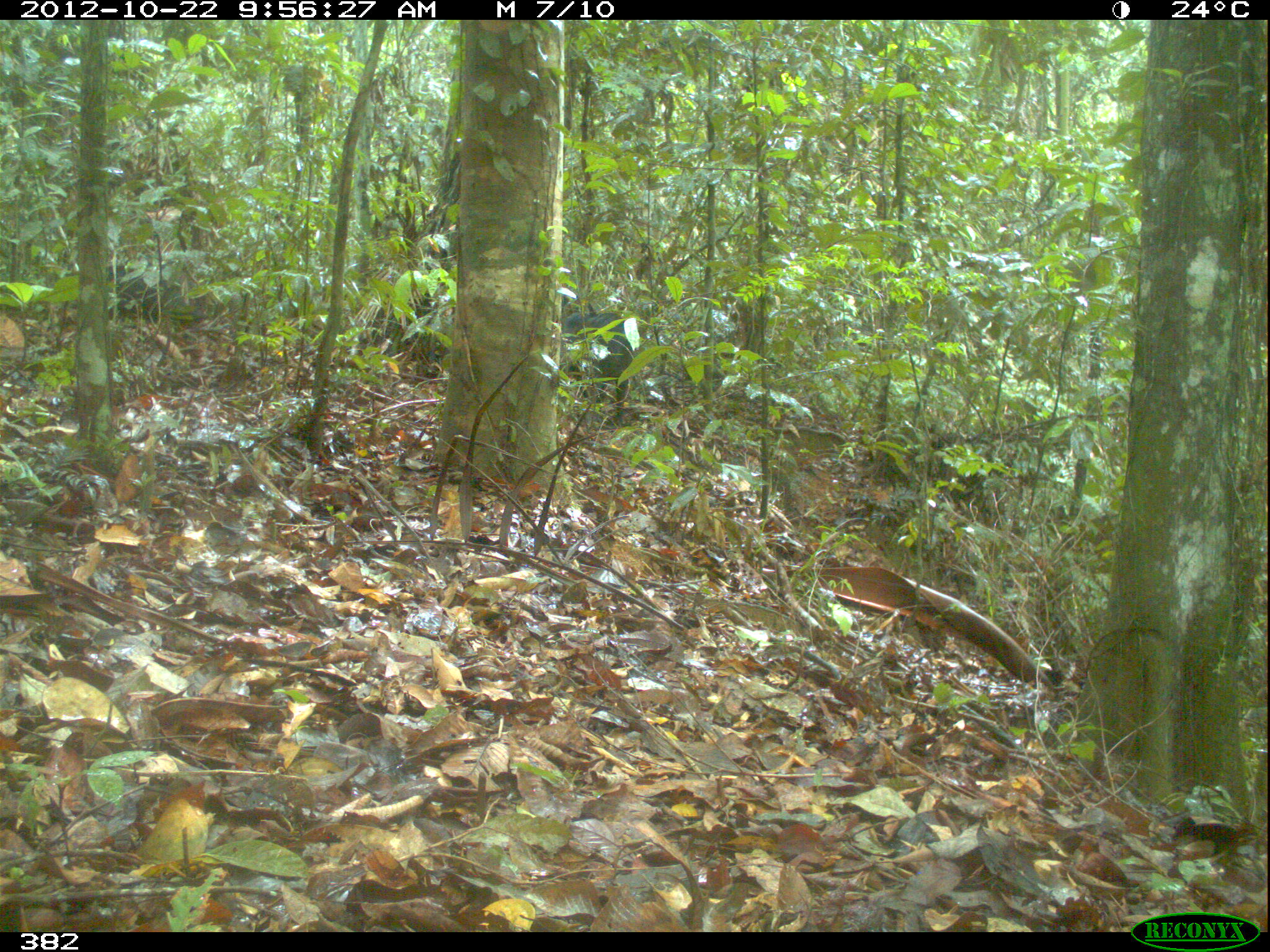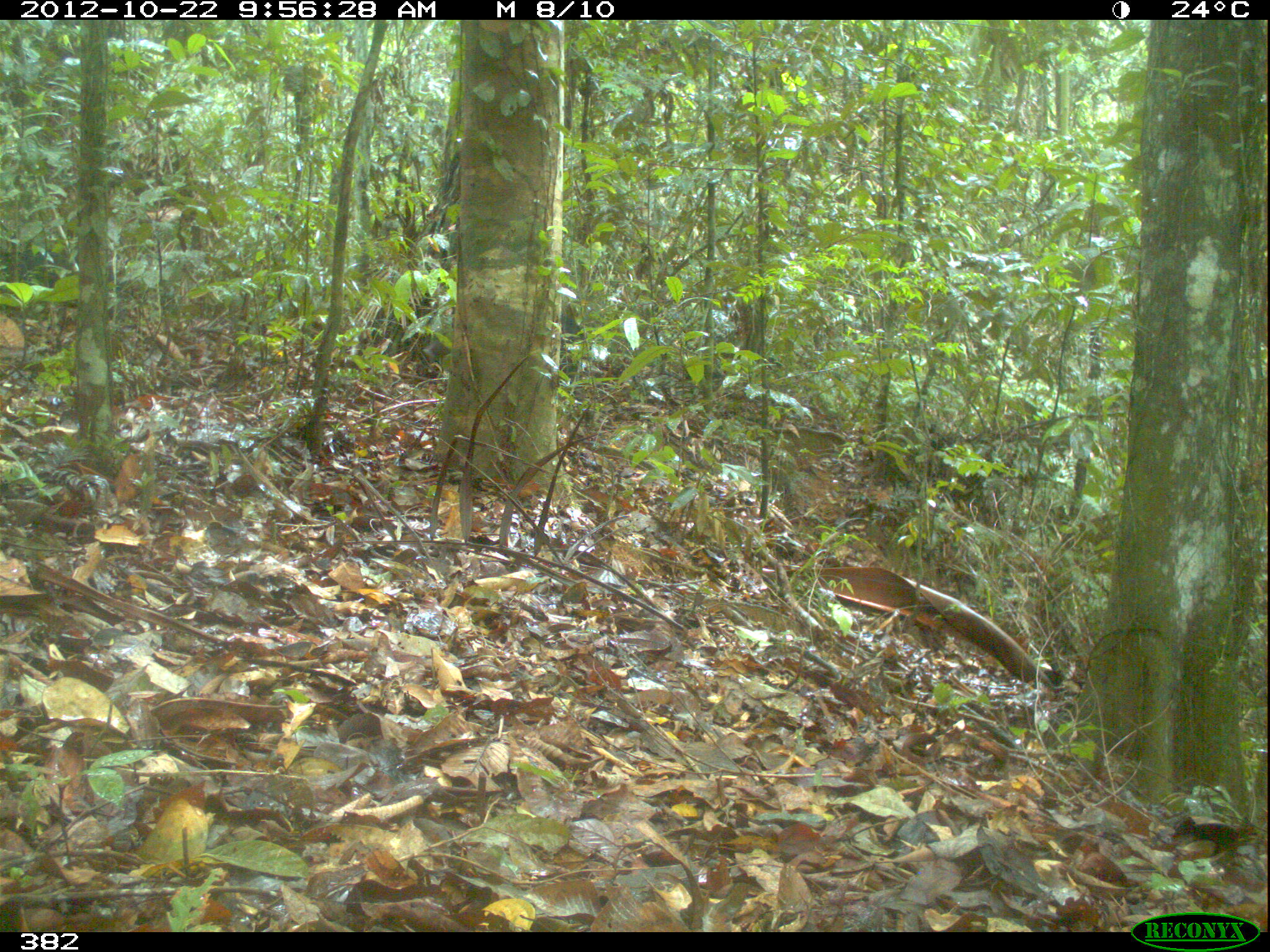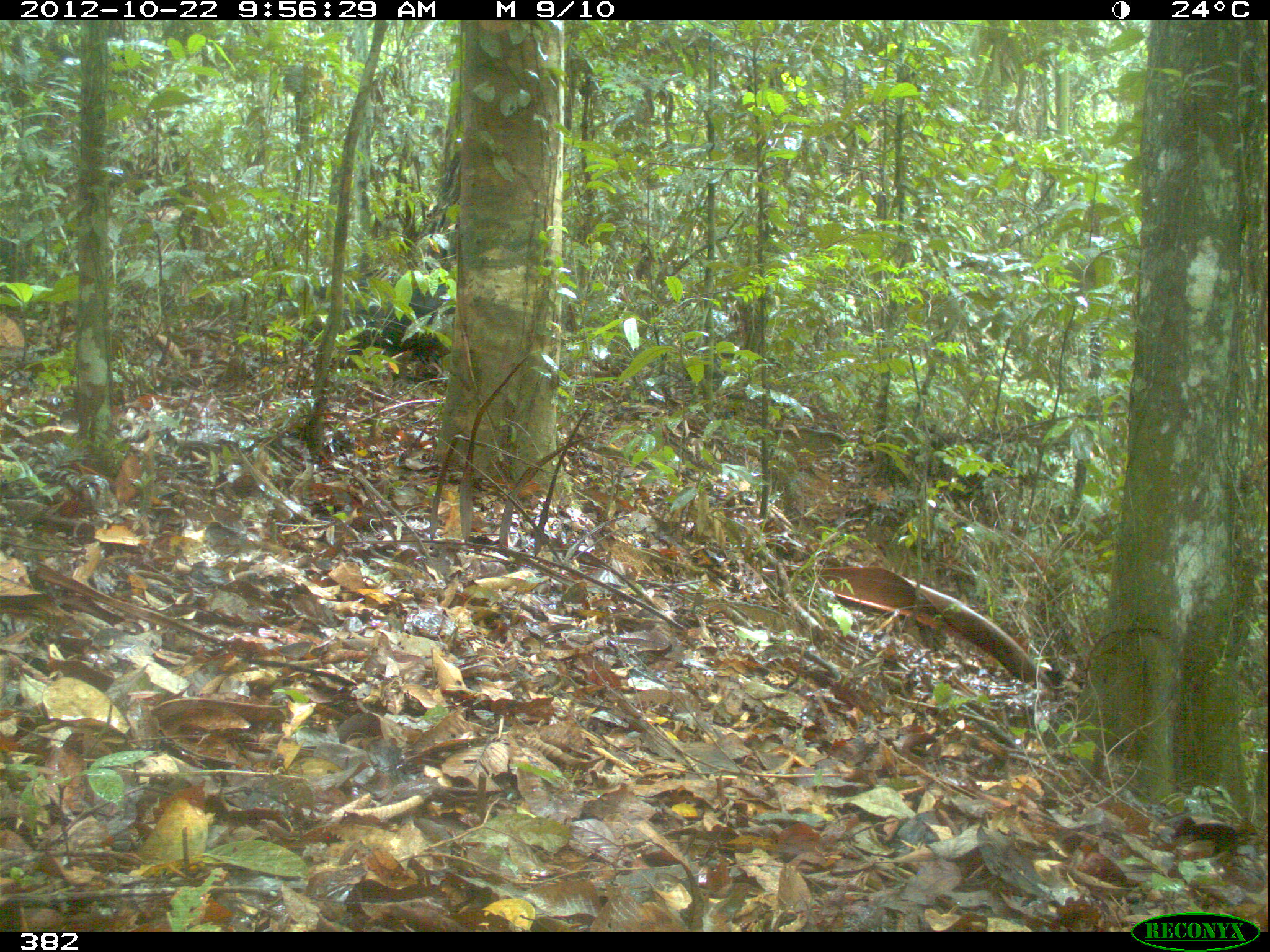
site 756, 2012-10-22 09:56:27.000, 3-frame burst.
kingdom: Animalia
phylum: Chordata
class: Mammalia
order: Artiodactyla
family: Tayassuidae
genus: Tayassu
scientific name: Tayassu pecari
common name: white-lipped peccary